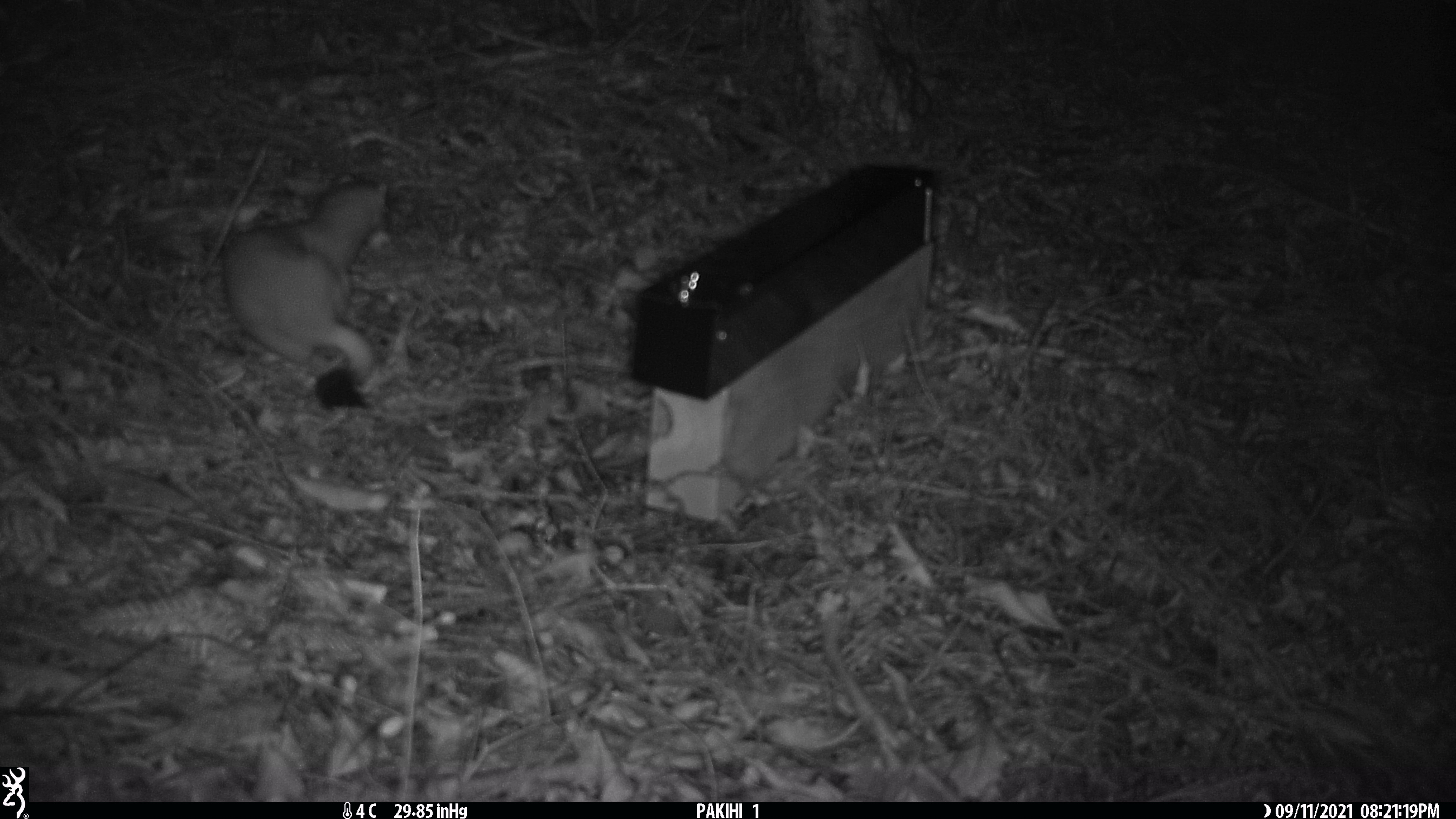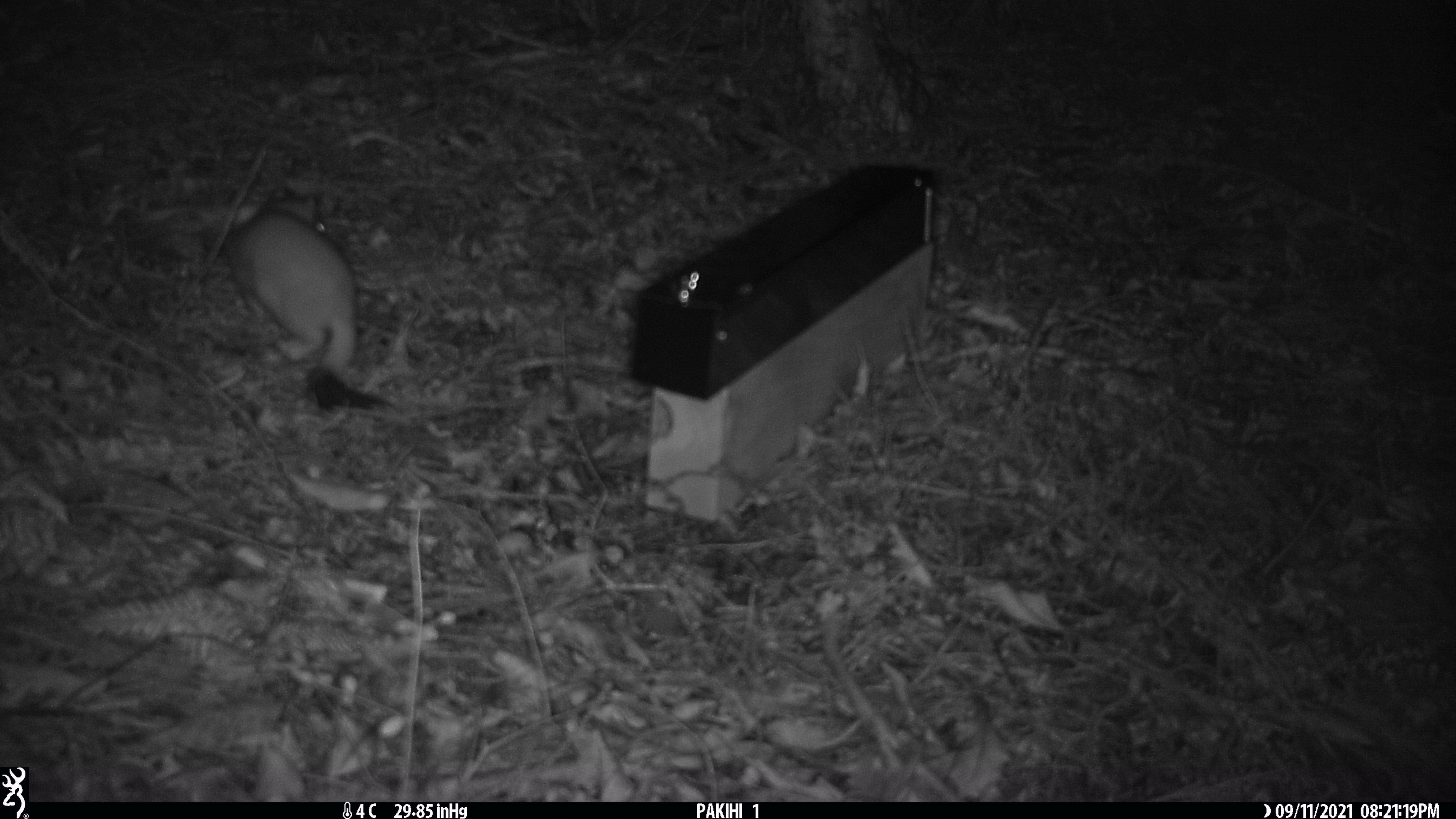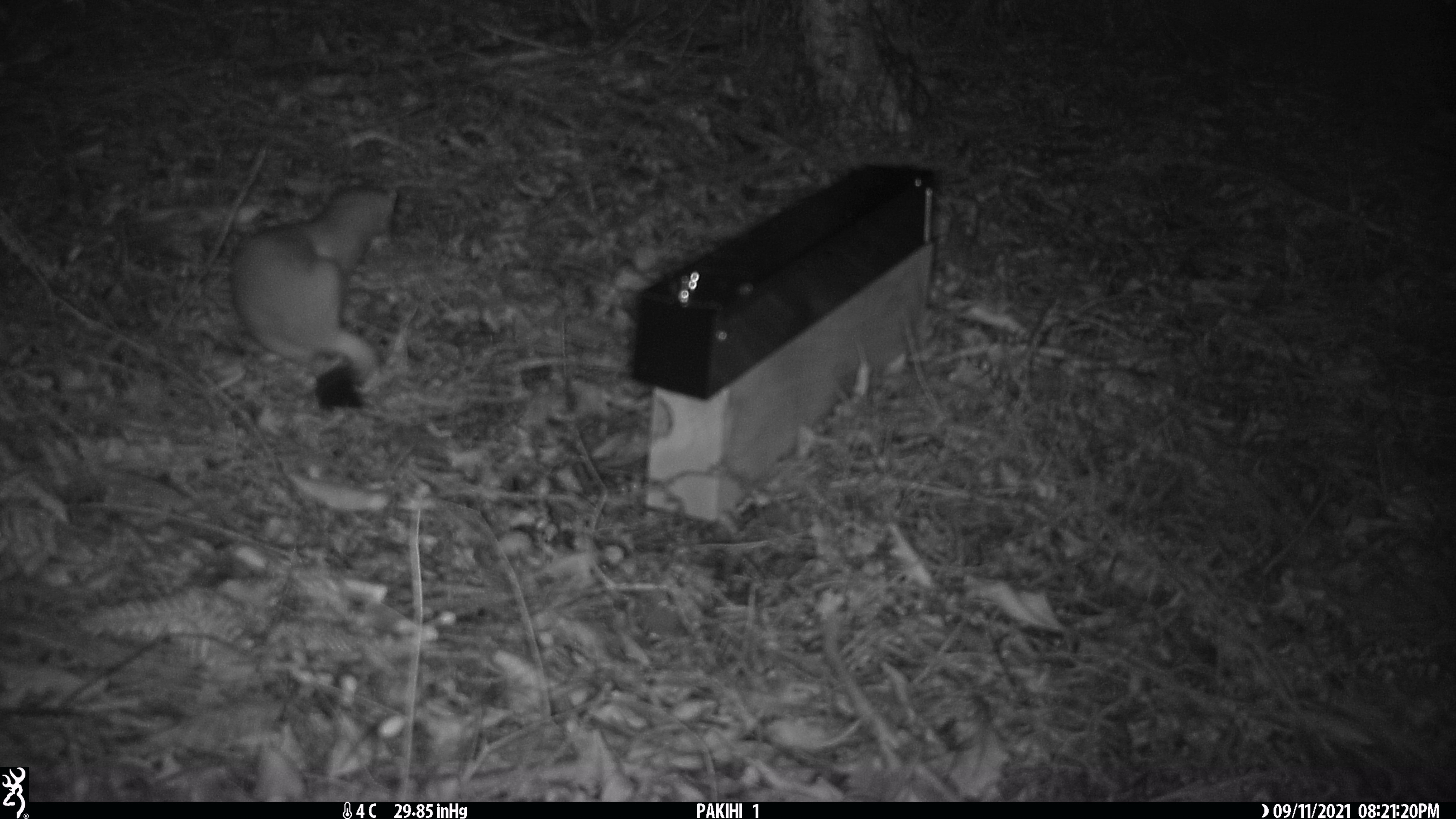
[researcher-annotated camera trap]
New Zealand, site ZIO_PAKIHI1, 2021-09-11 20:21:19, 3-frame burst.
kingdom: Animalia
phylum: Chordata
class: Mammalia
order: Carnivora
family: Mustelidae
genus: Mustela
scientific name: Mustela erminea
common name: stoat